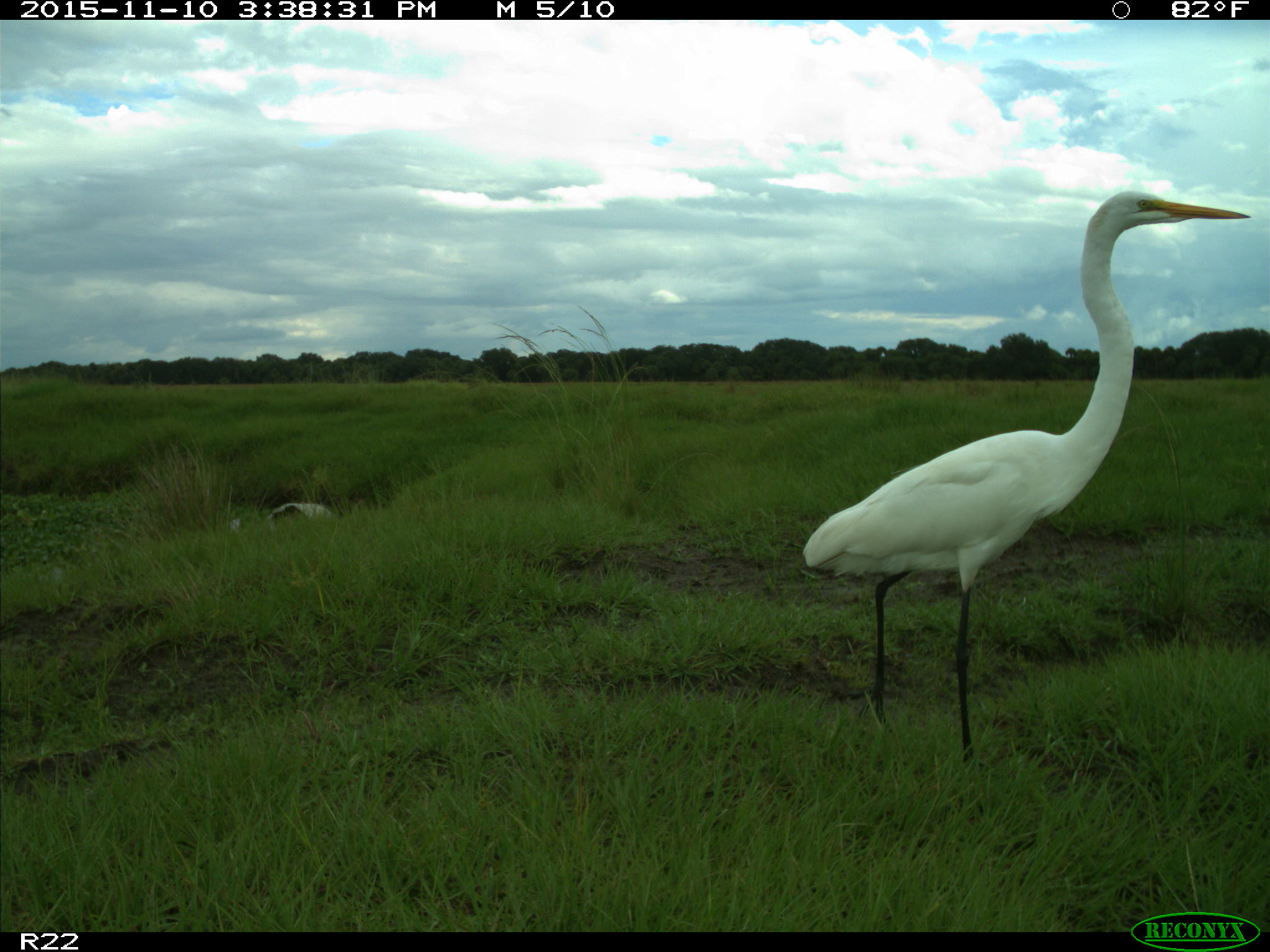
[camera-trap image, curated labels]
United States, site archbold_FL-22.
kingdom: Animalia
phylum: Chordata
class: Aves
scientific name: Aves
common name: birds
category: unidentified bird